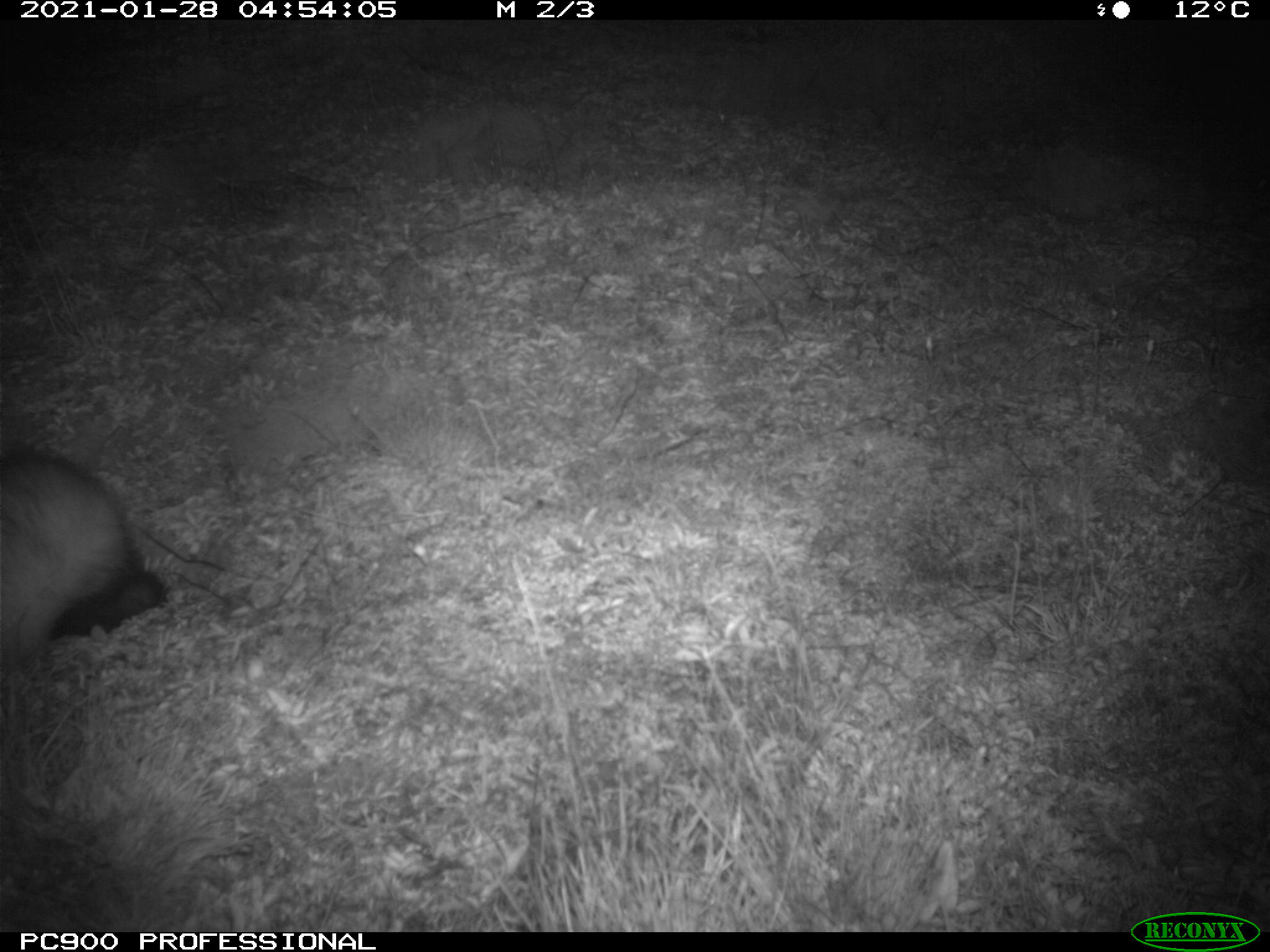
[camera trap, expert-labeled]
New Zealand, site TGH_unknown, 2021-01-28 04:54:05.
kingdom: Animalia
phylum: Chordata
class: Mammalia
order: Carnivora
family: Mustelidae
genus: Mustela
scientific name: Mustela furo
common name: ferret